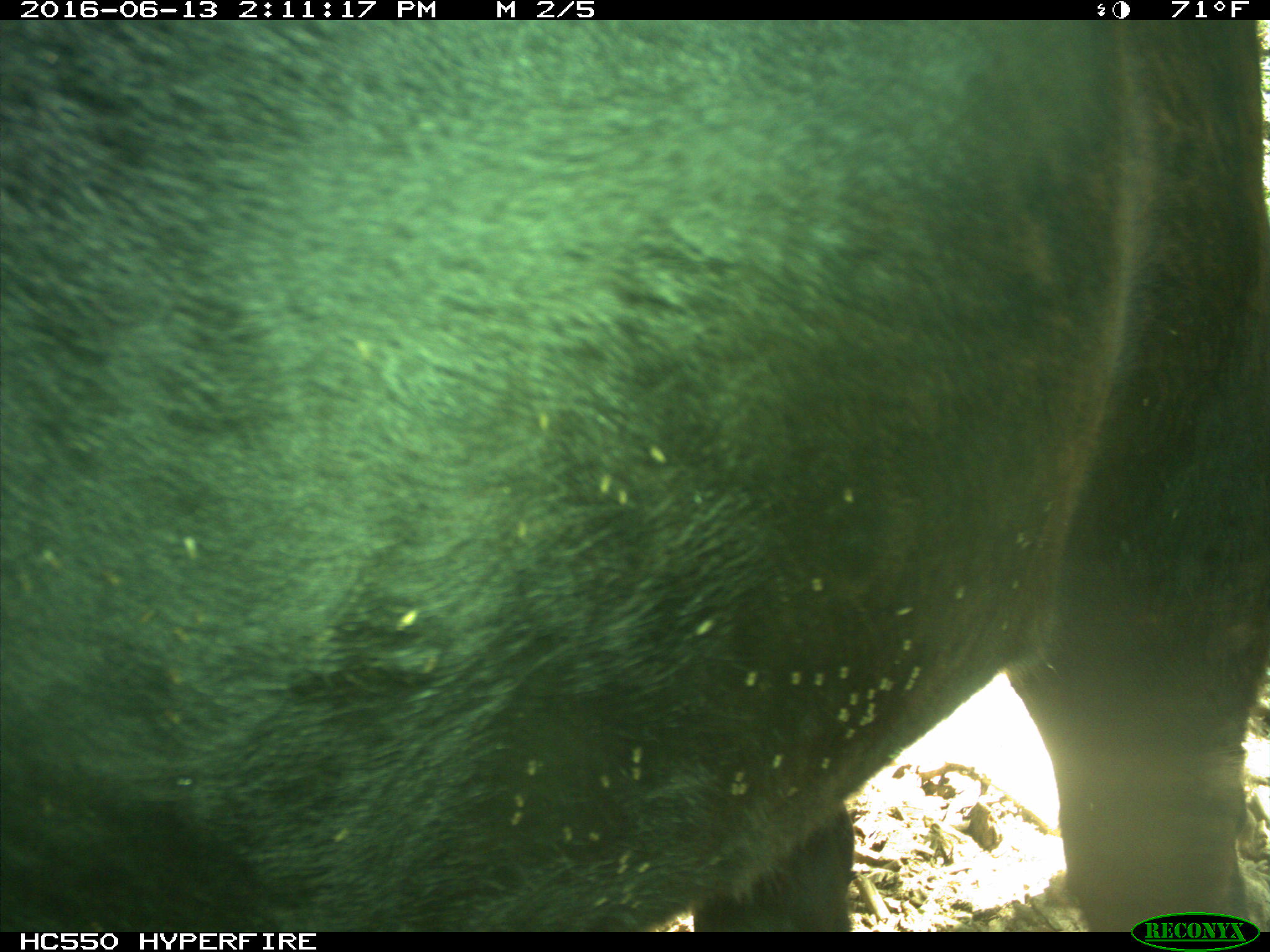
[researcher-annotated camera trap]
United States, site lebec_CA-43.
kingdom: Animalia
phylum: Chordata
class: Mammalia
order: Artiodactyla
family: Bovidae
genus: Bos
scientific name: Bos taurus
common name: domestic cow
Bos taurus (domestic cow).